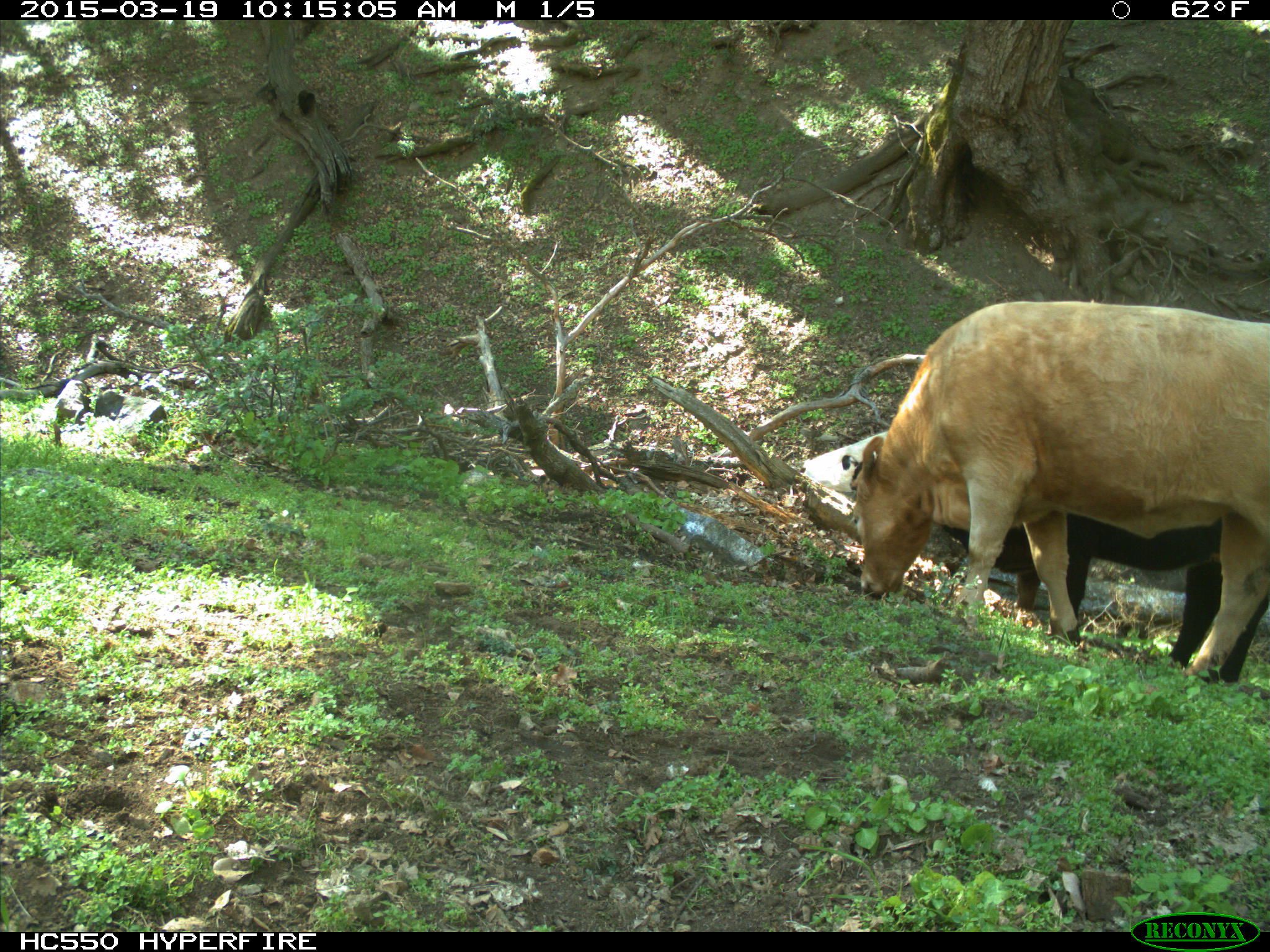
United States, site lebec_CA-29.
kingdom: Animalia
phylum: Chordata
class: Mammalia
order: Artiodactyla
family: Bovidae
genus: Bos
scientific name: Bos taurus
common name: domestic cow